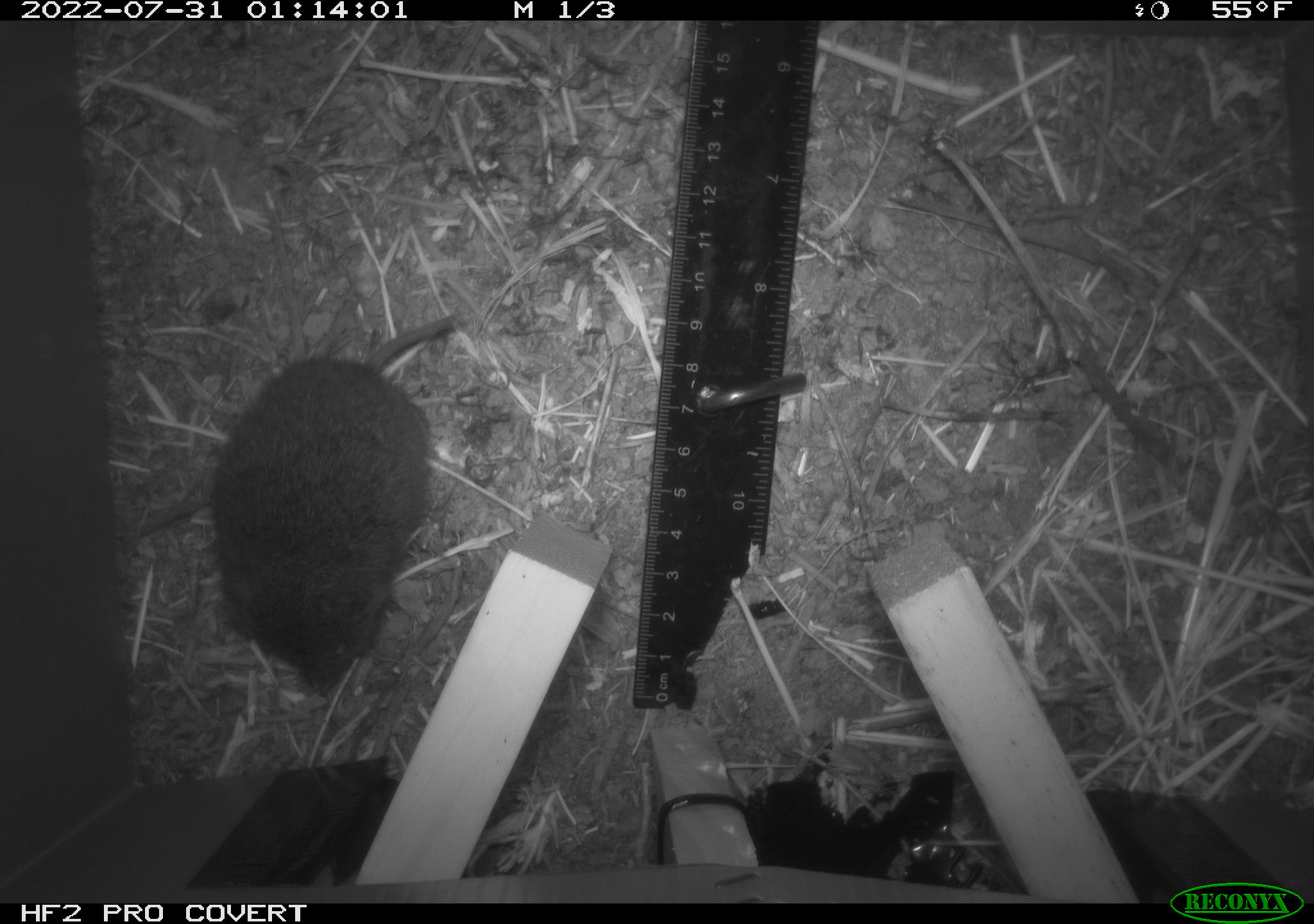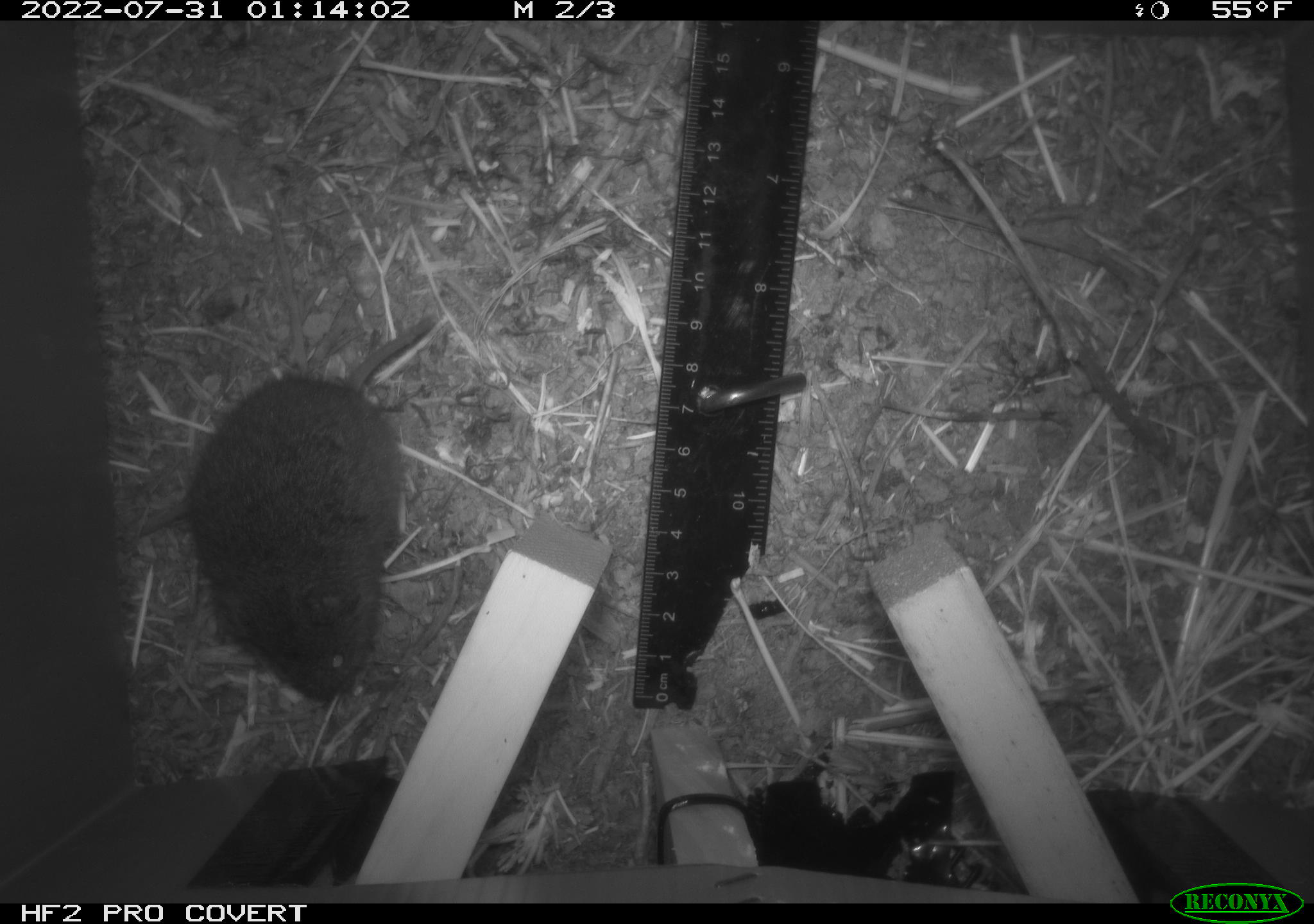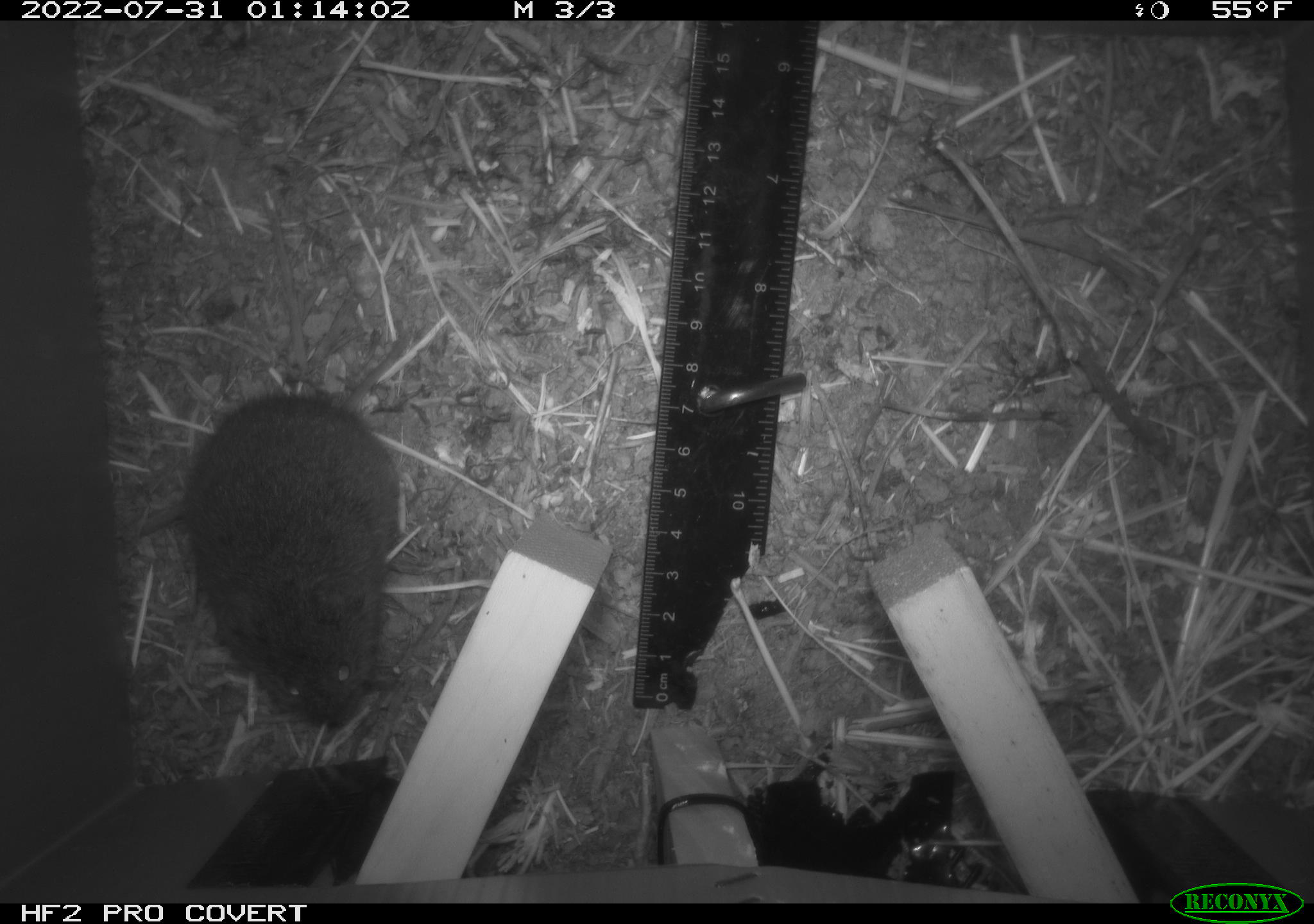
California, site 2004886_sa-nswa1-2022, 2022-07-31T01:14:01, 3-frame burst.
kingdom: Animalia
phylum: Chordata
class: Mammalia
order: Rodentia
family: Cricetidae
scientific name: Cricetidae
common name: hamsters, voles, lemmings, and allies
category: cricetidae family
Cricetidae family (hamsters, voles, lemmings, and allies) (Cricetidae).